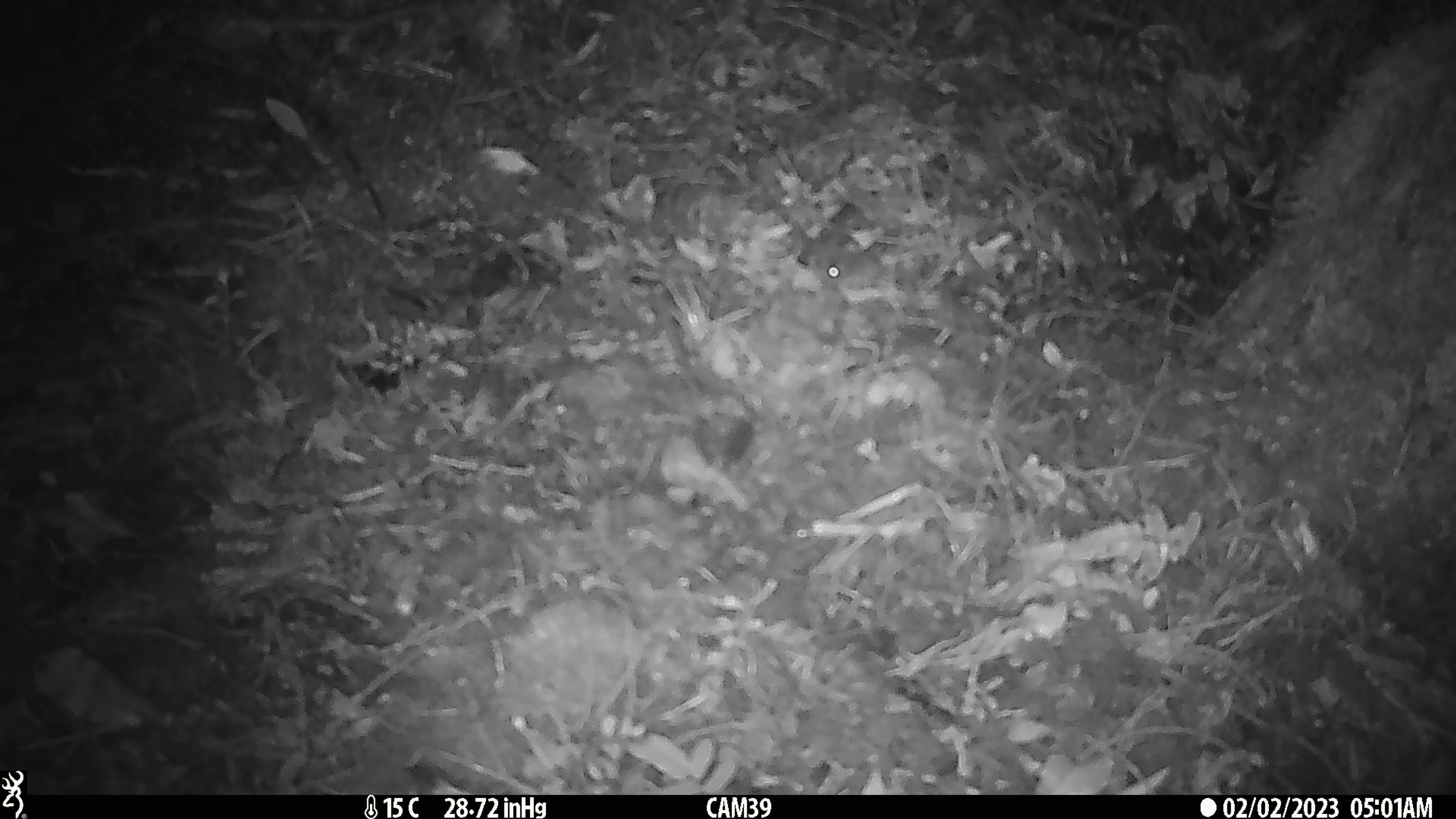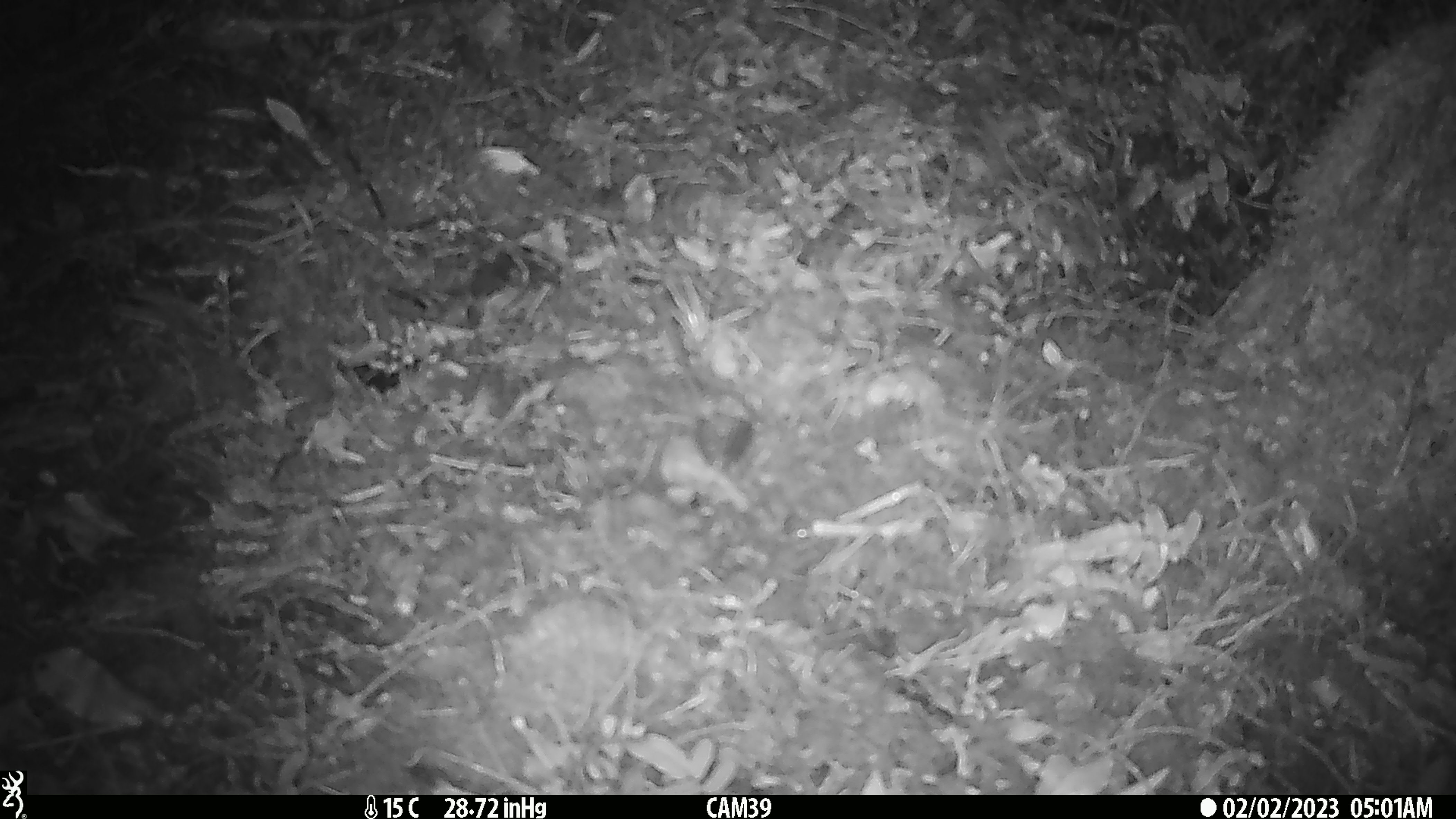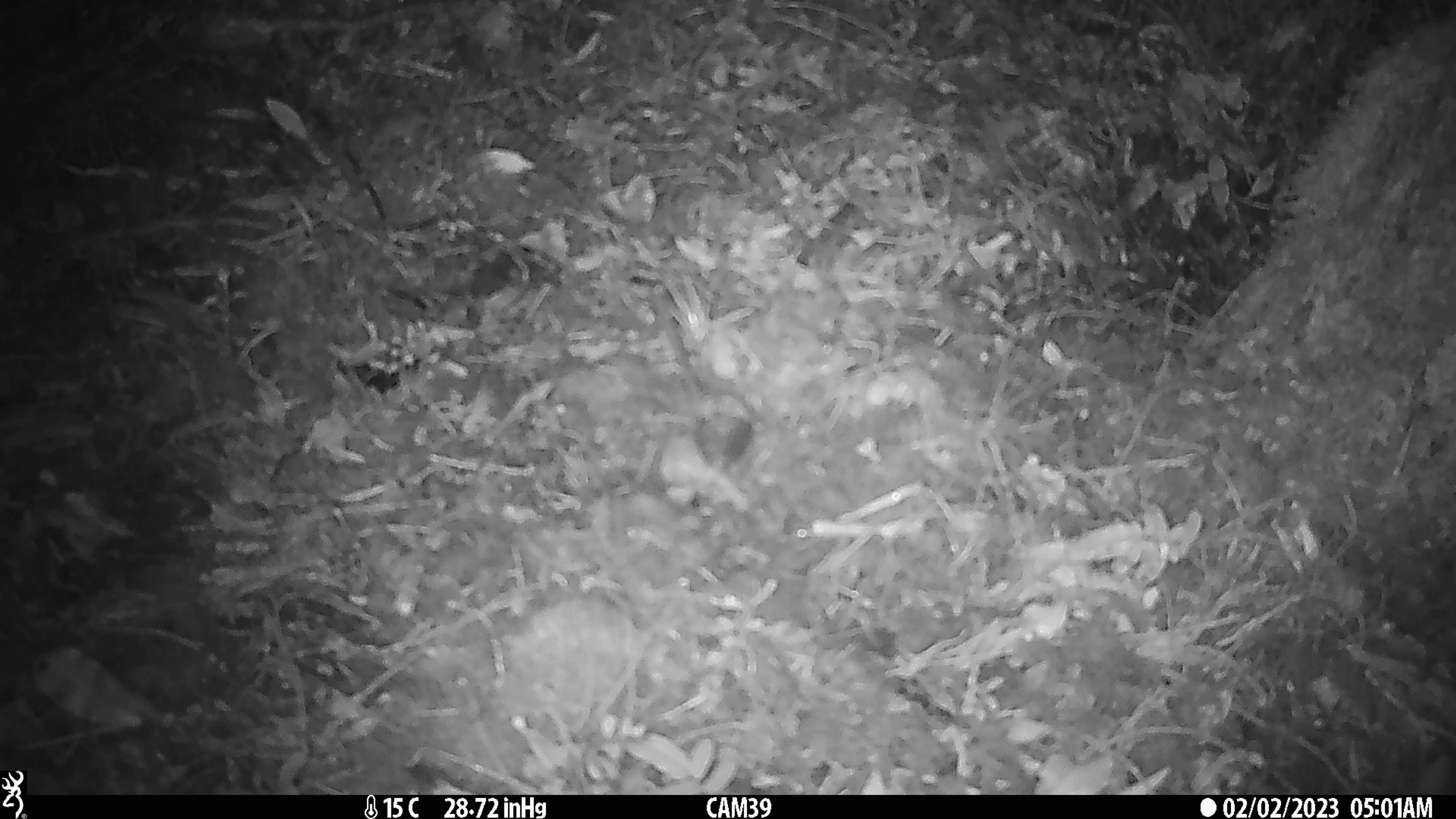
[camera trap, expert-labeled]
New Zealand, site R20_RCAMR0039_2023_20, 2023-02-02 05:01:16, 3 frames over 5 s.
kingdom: Animalia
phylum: Chordata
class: Mammalia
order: Rodentia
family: Muridae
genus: Mus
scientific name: Mus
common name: mouse